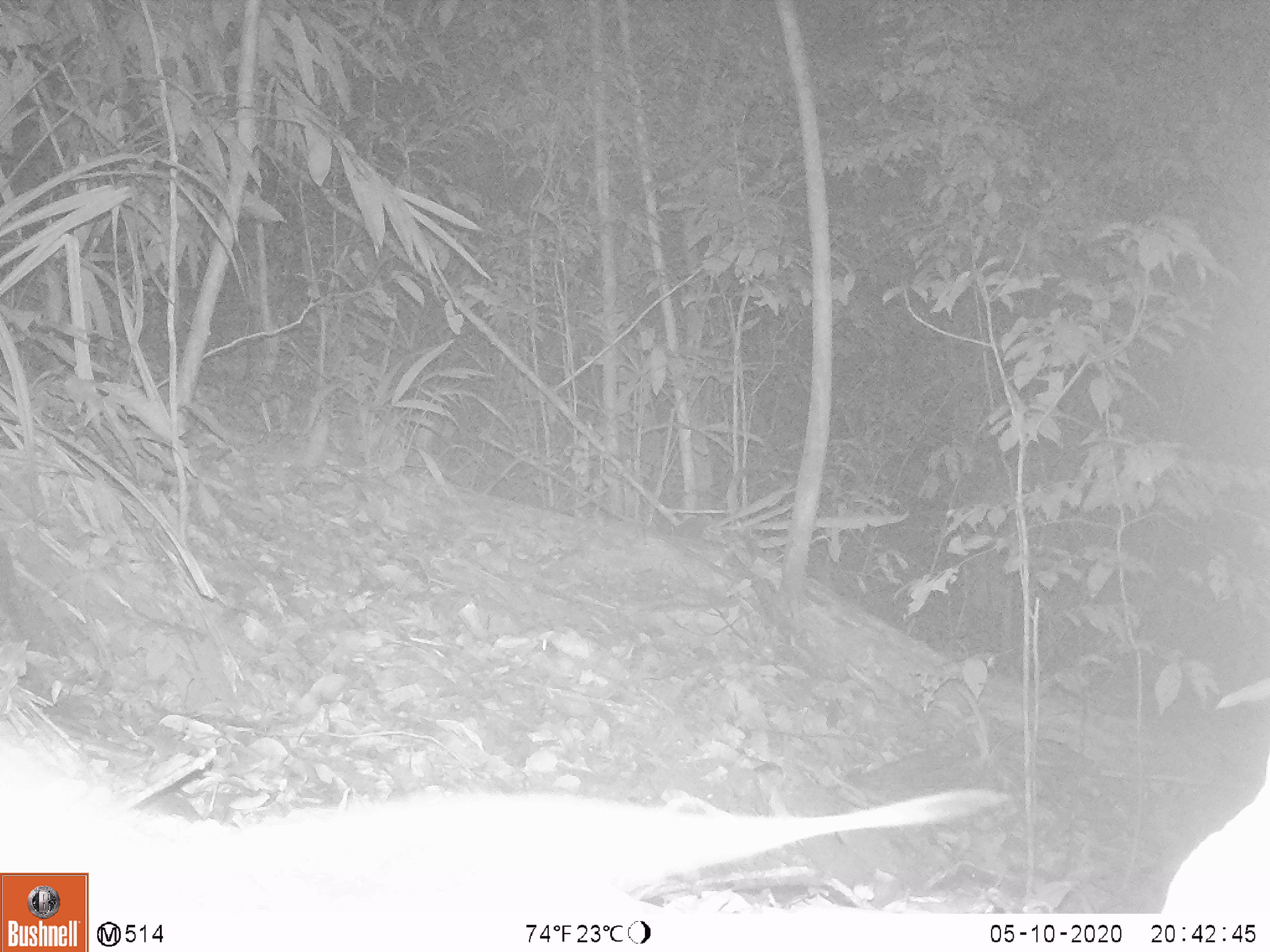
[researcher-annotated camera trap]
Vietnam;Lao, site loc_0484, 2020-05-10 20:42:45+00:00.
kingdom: Animalia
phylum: Chordata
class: Mammalia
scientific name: Mammalia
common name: mammal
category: unidentified small mammal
Unidentified small mammal (mammal) (Mammalia). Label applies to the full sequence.